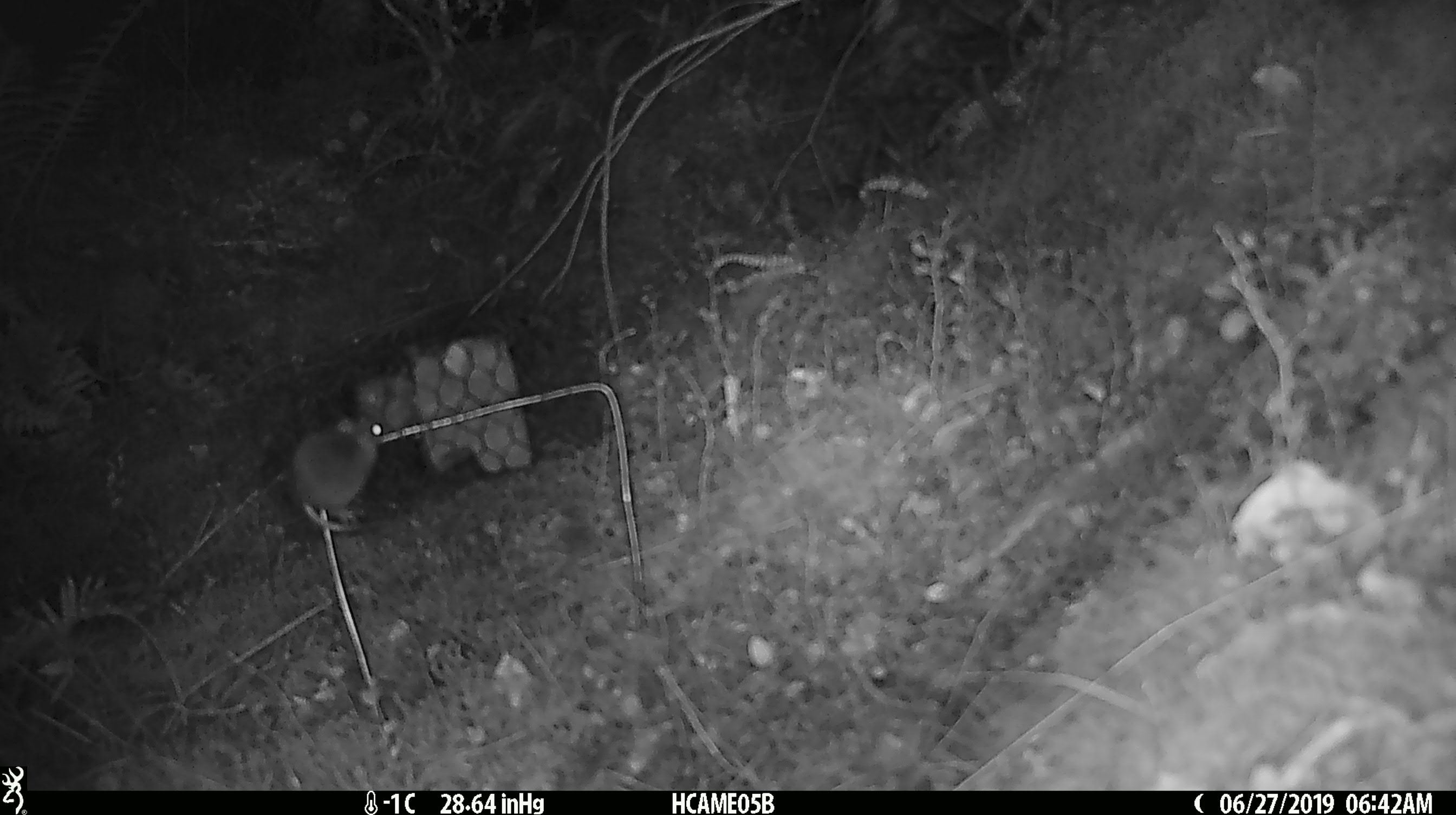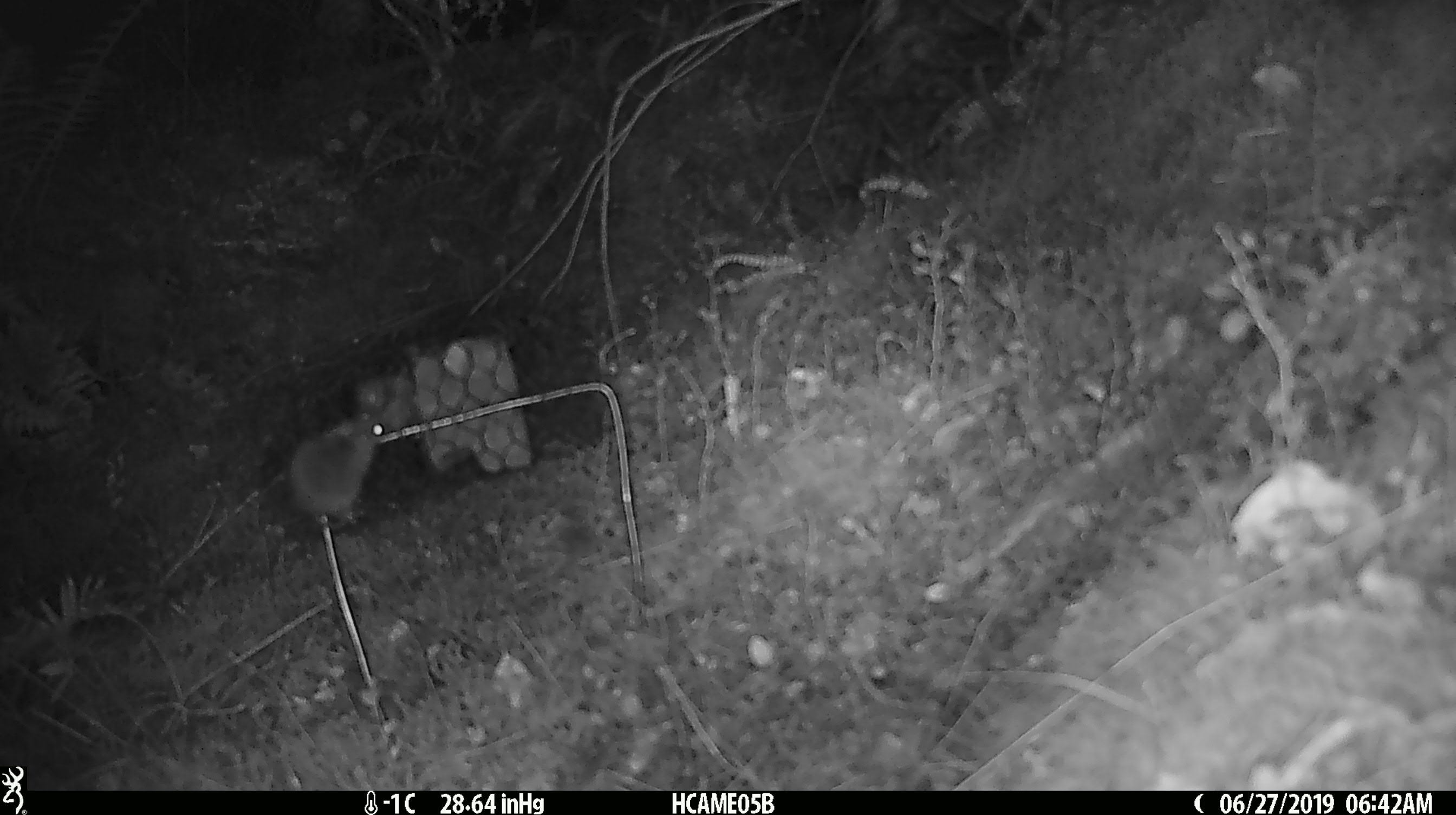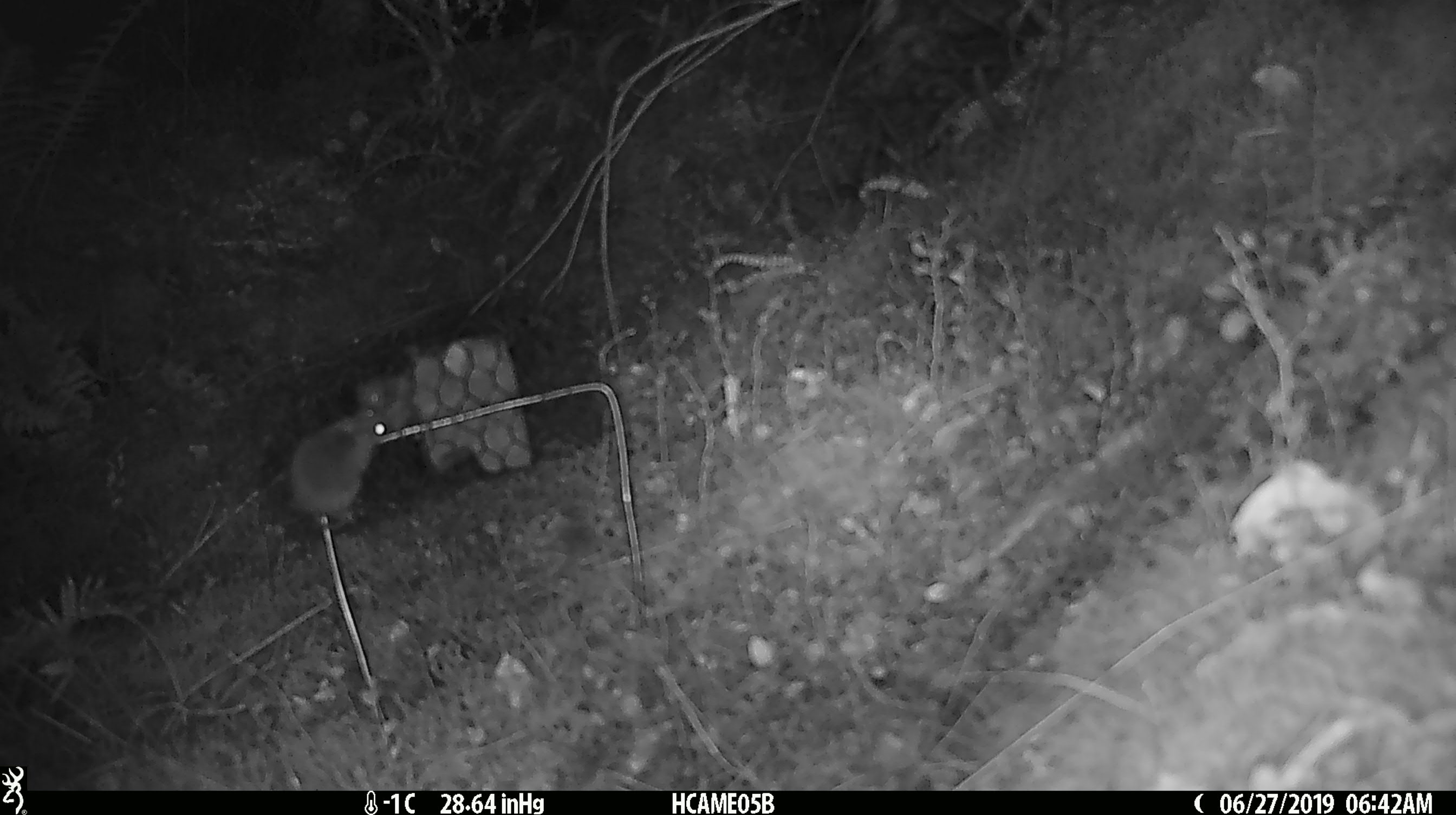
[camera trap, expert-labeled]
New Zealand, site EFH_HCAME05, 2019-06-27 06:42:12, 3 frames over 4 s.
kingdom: Animalia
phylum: Chordata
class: Mammalia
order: Rodentia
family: Muridae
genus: Mus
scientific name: Mus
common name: mouse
Mouse (Mus).